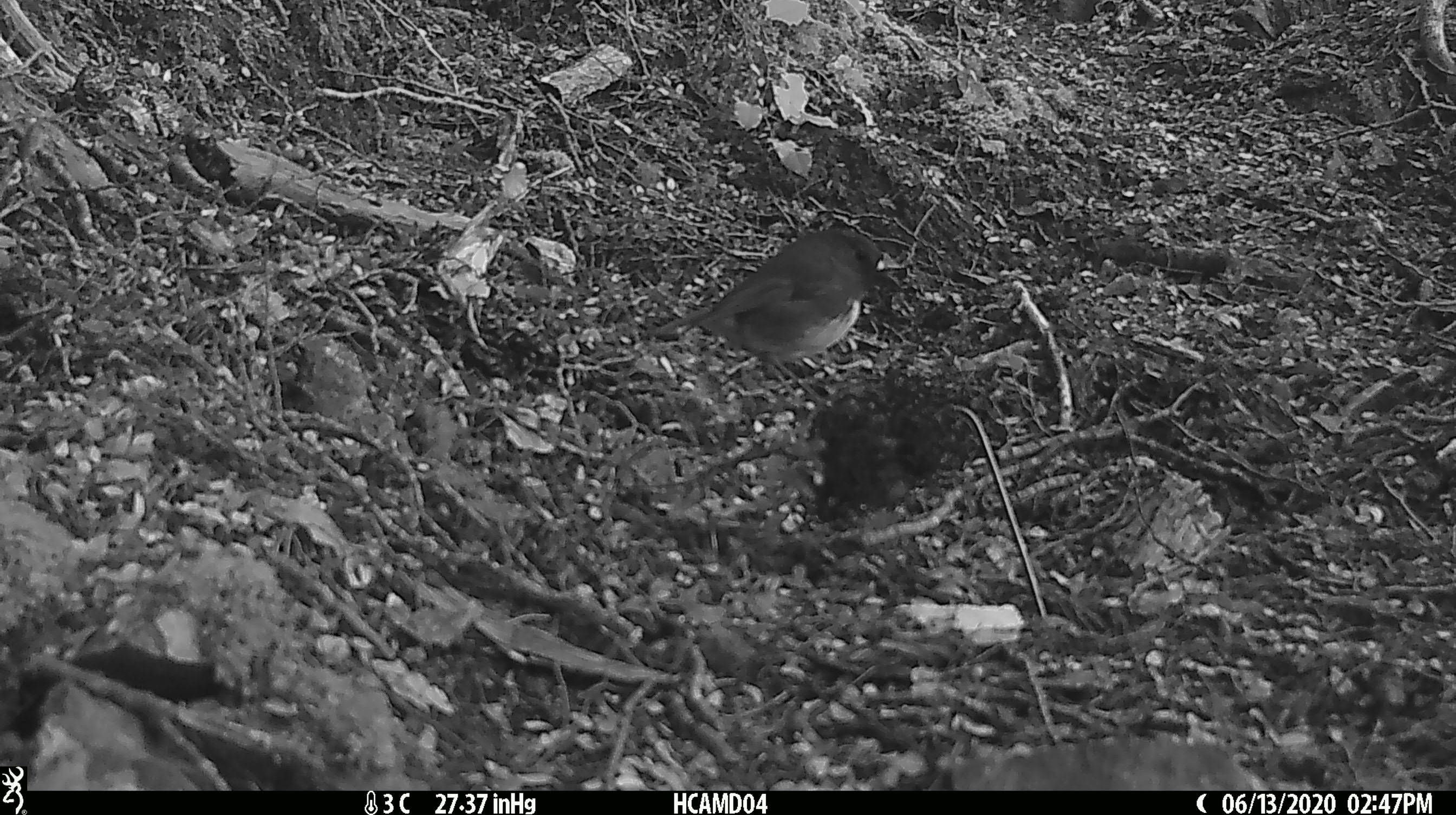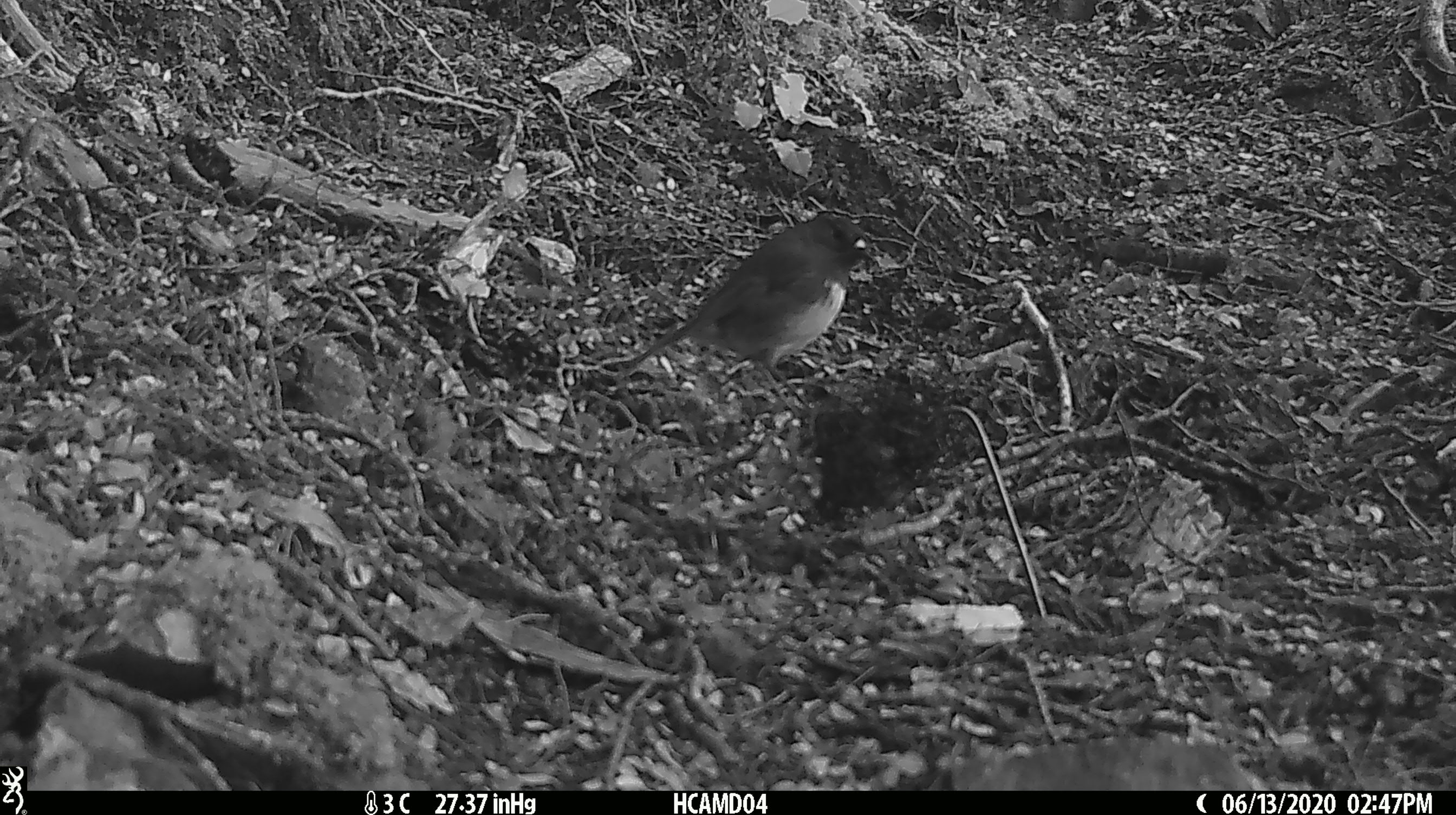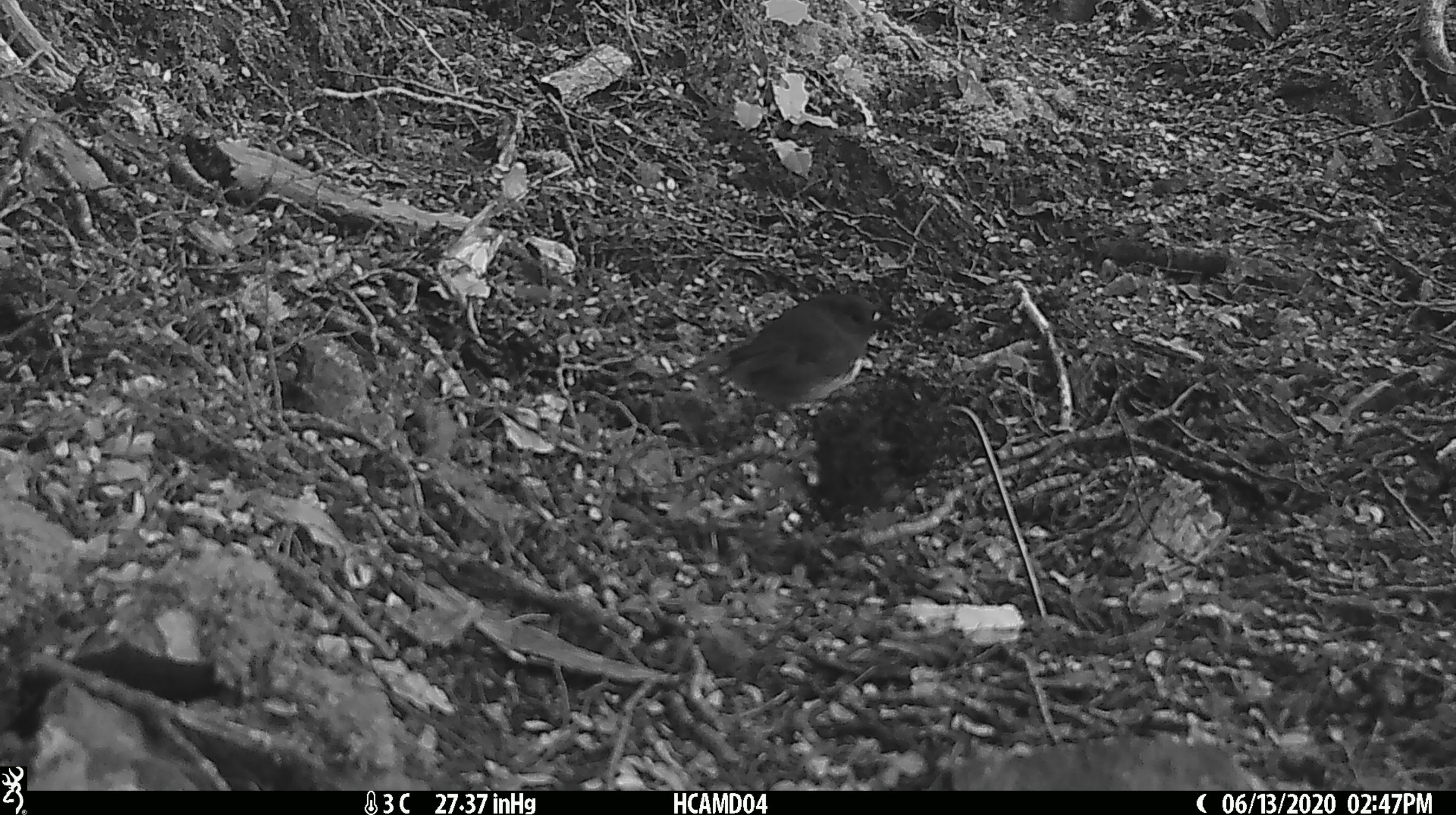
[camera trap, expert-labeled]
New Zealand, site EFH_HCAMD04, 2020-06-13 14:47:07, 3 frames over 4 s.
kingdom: Animalia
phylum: Chordata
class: Aves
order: Passeriformes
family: Petroicidae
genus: Petroica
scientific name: Petroica australis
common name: new zealand robin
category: robin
Robin (new zealand robin) (Petroica australis).